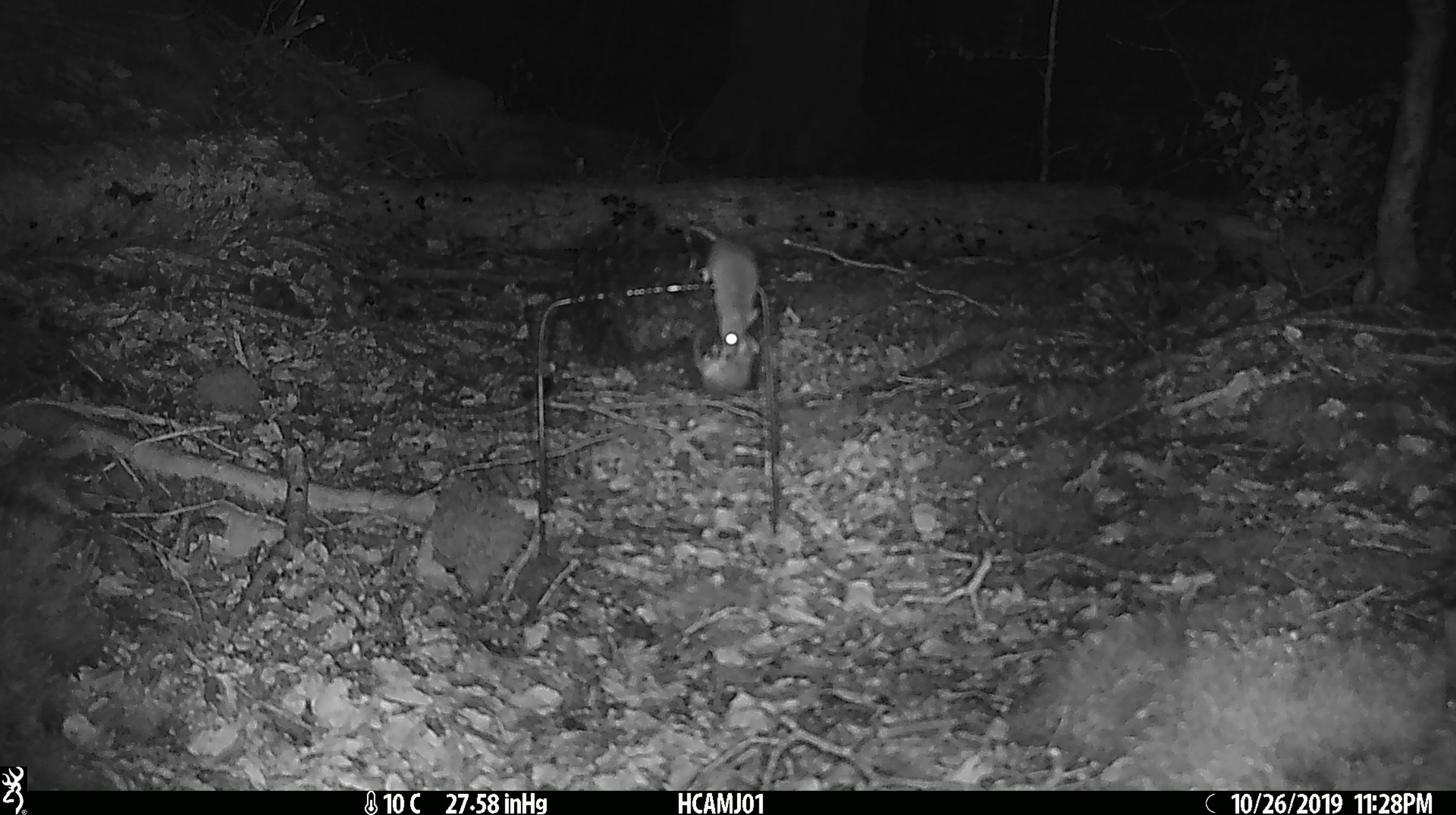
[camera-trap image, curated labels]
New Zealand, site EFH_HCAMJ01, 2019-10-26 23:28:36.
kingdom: Animalia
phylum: Chordata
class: Mammalia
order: Rodentia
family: Muridae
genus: Mus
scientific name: Mus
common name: mouse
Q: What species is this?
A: Mouse (Mus).